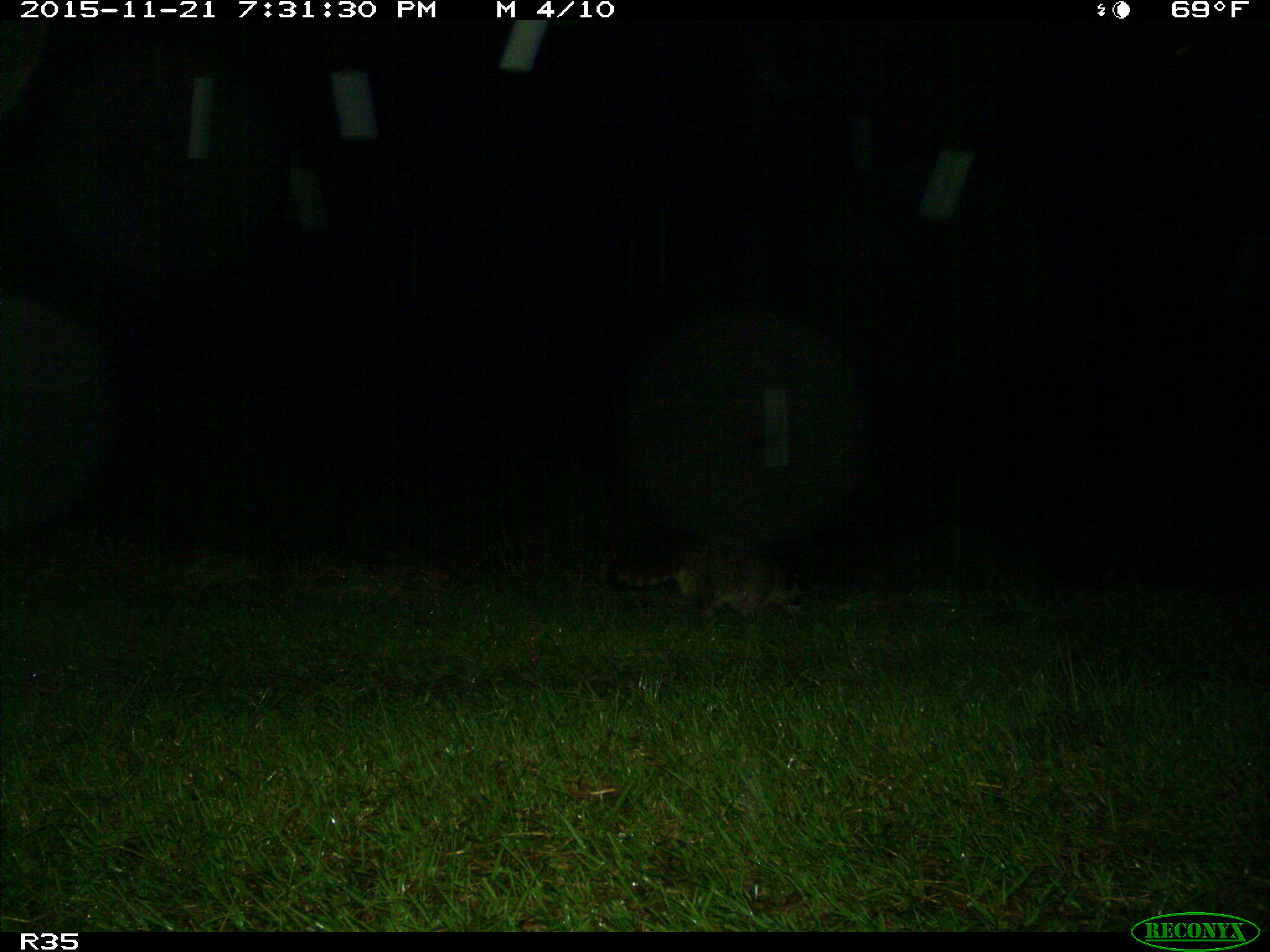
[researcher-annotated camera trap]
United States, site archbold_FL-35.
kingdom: Animalia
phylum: Chordata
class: Mammalia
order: Carnivora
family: Procyonidae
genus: Procyon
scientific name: Procyon lotor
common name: common raccoon